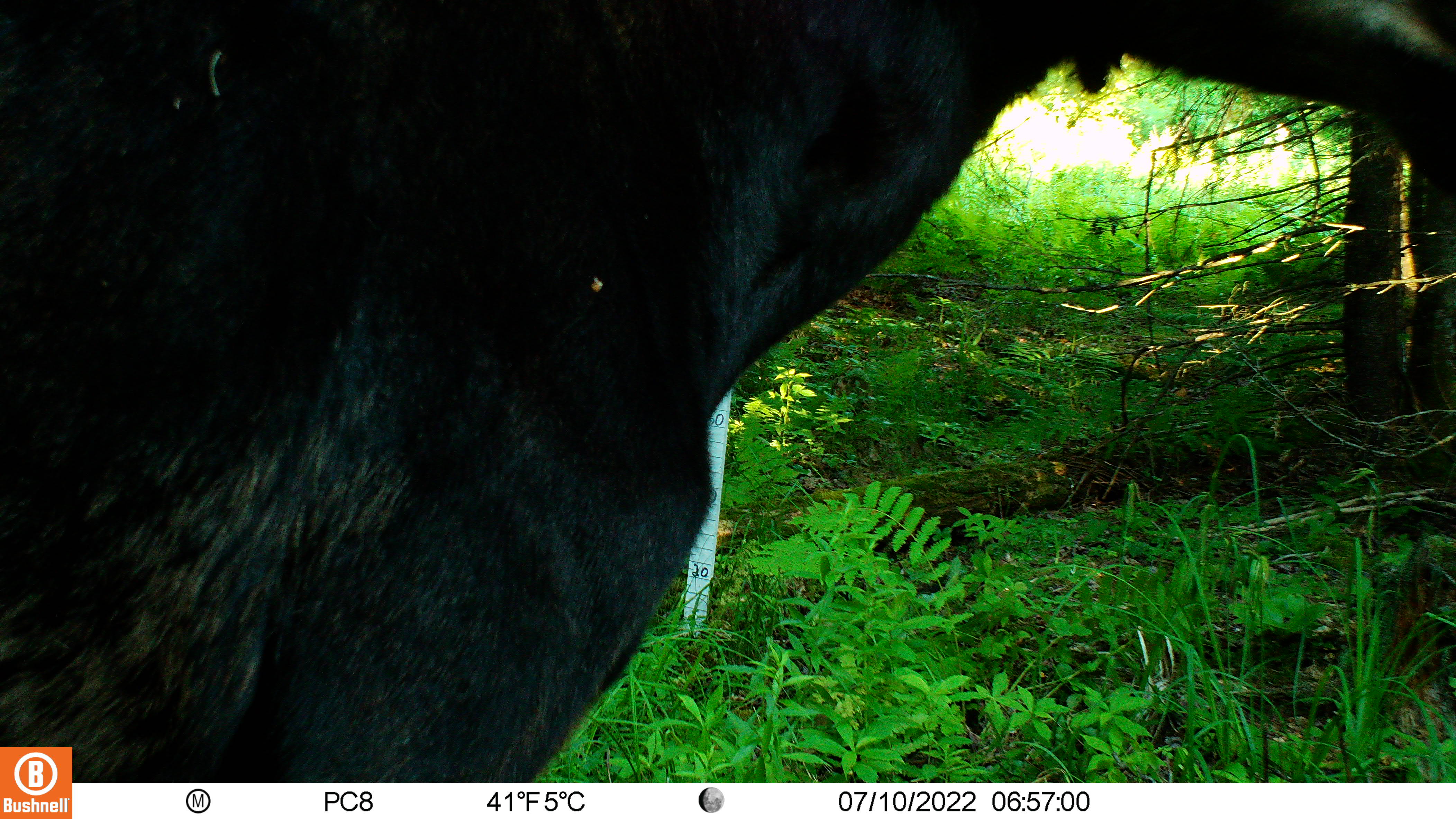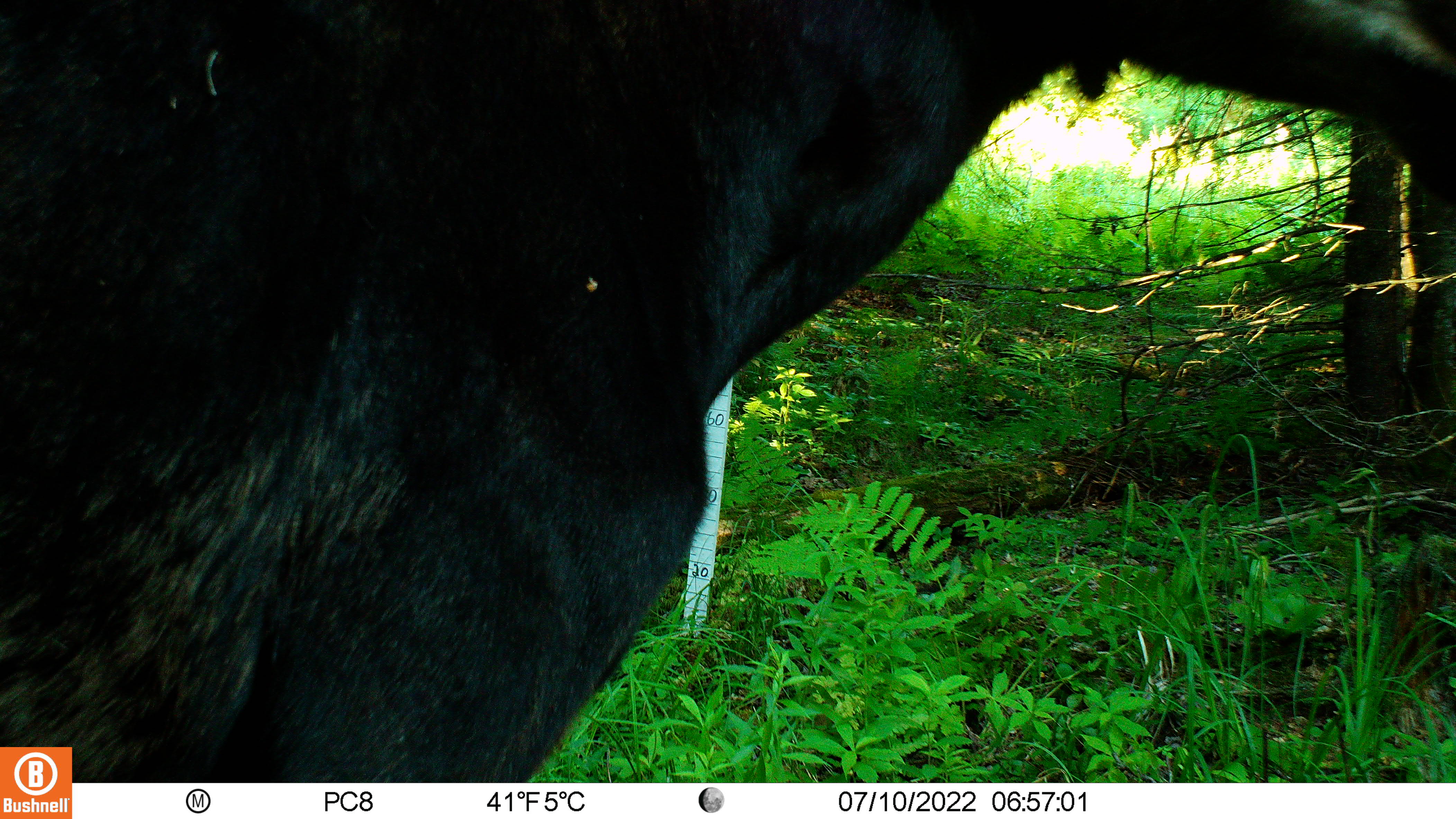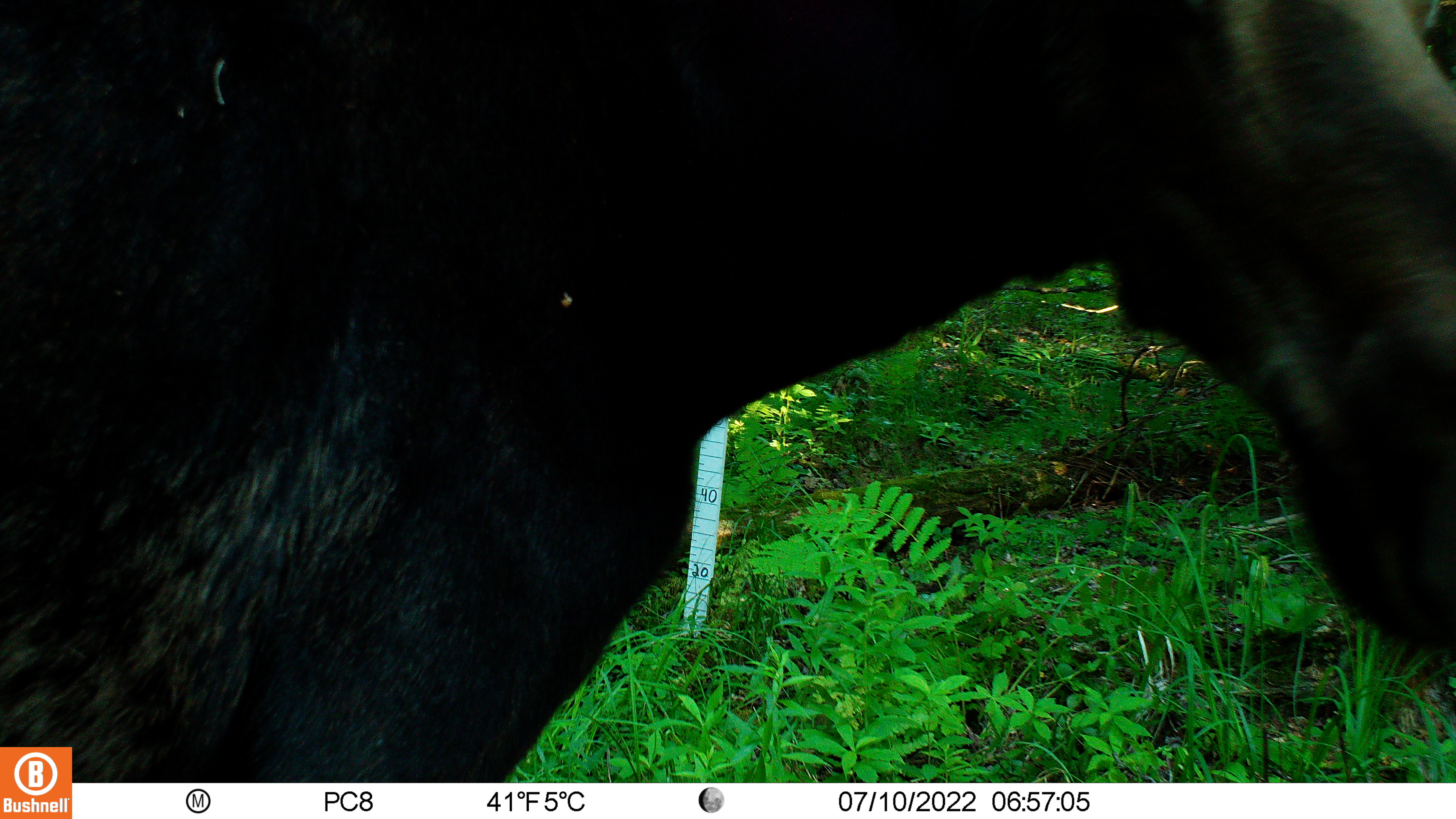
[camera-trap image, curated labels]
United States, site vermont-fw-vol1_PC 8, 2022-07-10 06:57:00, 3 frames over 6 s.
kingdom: Animalia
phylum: Chordata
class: Mammalia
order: Artiodactyla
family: Cervidae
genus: Alces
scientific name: Alces alces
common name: moose